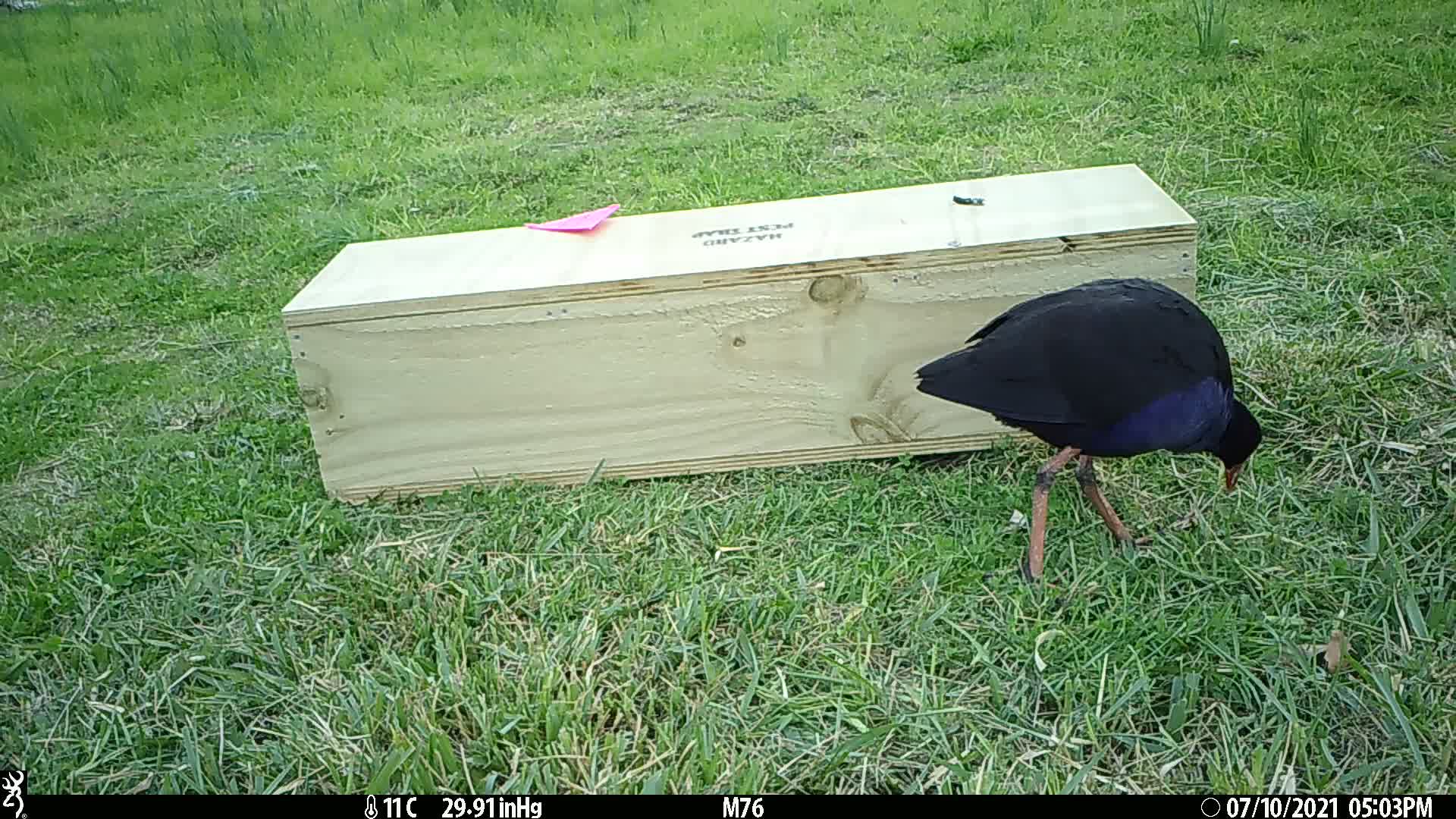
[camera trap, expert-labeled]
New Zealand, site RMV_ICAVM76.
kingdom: Animalia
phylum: Chordata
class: Aves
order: Gruiformes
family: Rallidae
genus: Porphyrio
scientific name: Porphyrio melanotus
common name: australasian swamphen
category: pukeko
Pukeko (australasian swamphen) (Porphyrio melanotus).